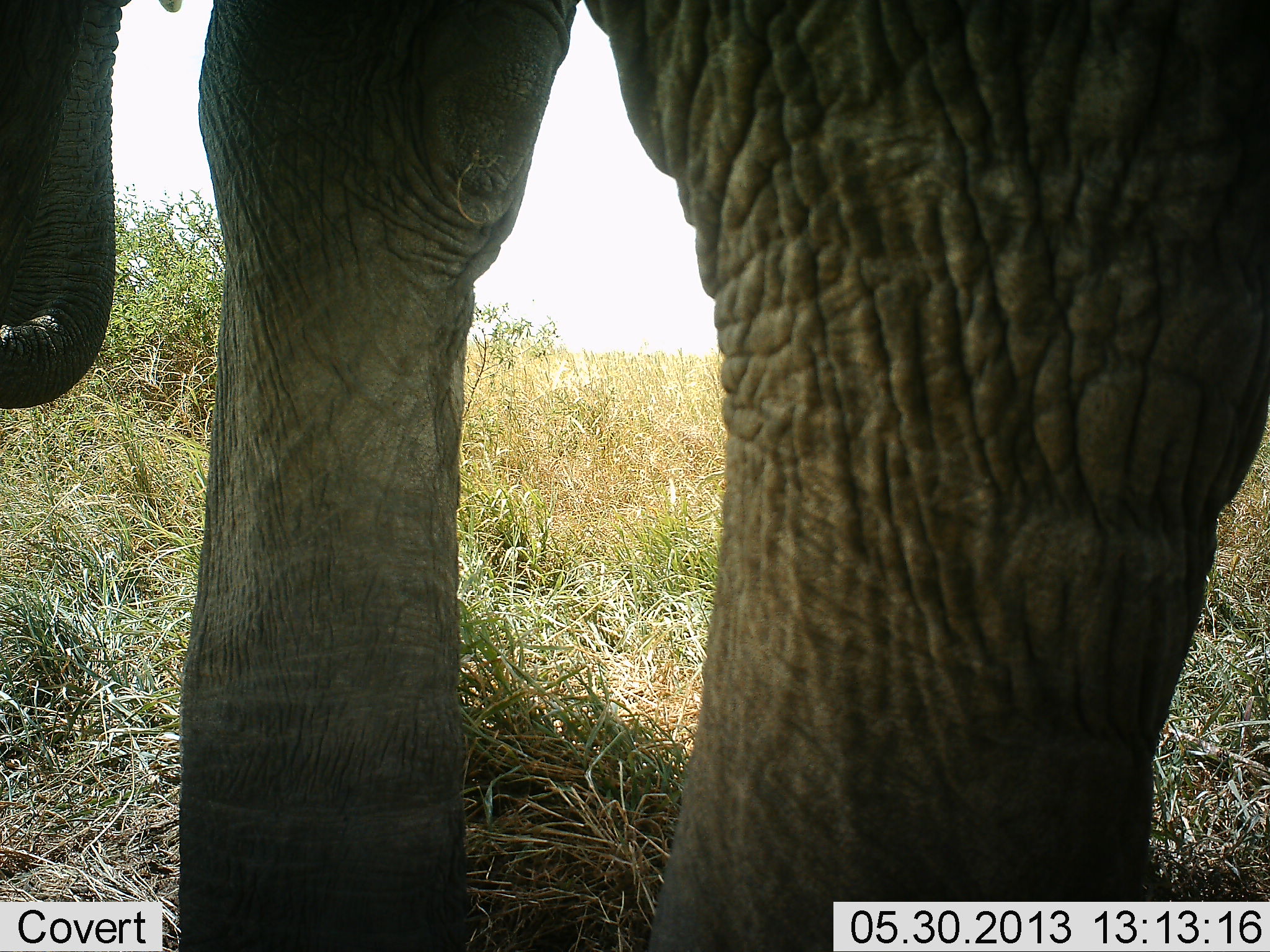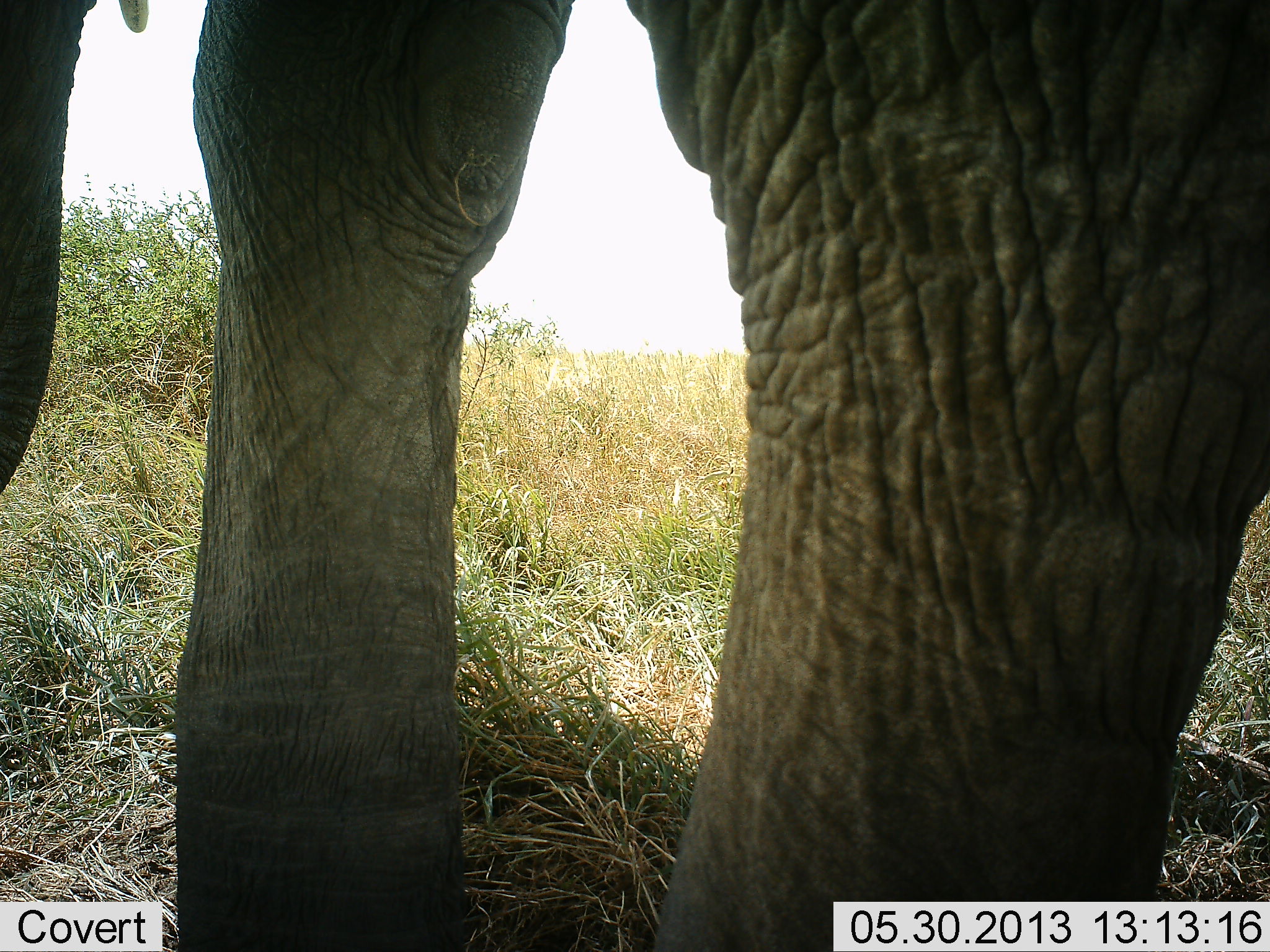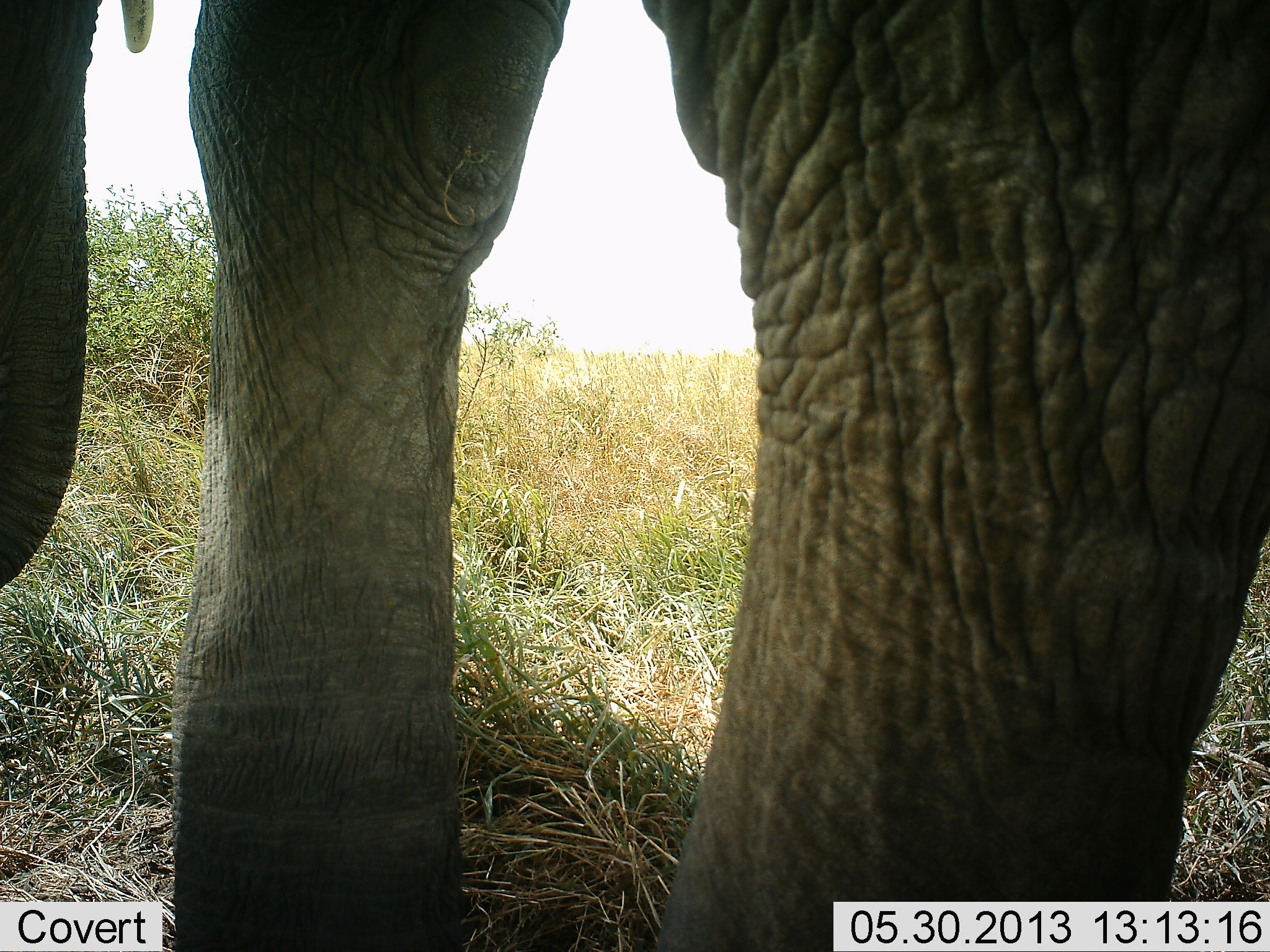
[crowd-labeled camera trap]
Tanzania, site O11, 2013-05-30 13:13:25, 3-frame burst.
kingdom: Animalia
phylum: Chordata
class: Mammalia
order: Proboscidea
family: Elephantidae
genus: Loxodonta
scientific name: Loxodonta africana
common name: african bush elephant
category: elephant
Elephant (african bush elephant) (Loxodonta africana), count 1. Behavior (volunteer vote fractions): standing 60%, resting 10%, moving 20%, interacting 0%. Young present (vote fraction): 0%. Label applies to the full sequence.